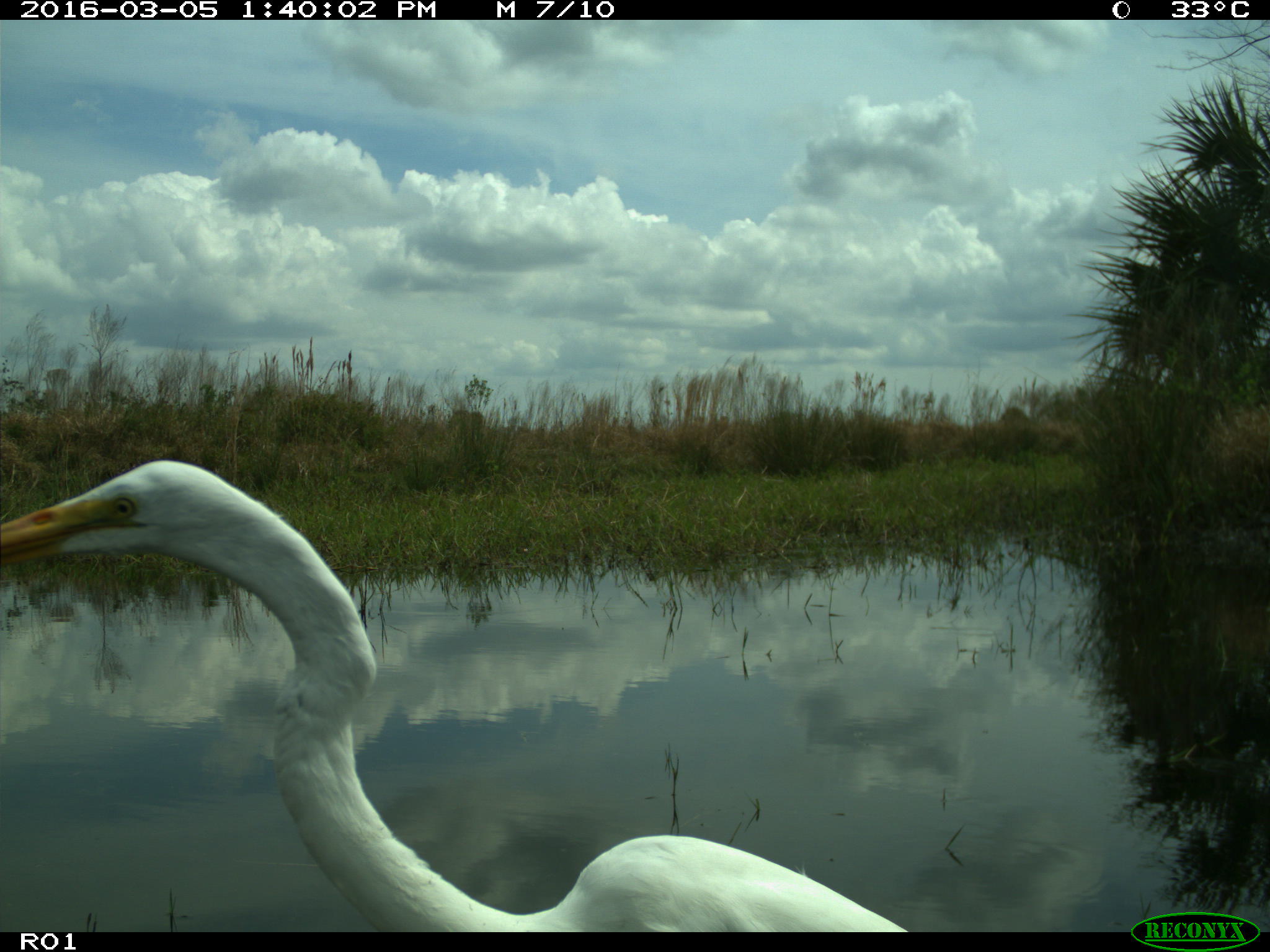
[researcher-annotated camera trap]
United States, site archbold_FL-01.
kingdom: Animalia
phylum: Chordata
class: Aves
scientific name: Aves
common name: birds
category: unidentified bird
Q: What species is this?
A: Unidentified bird (birds) (Aves).